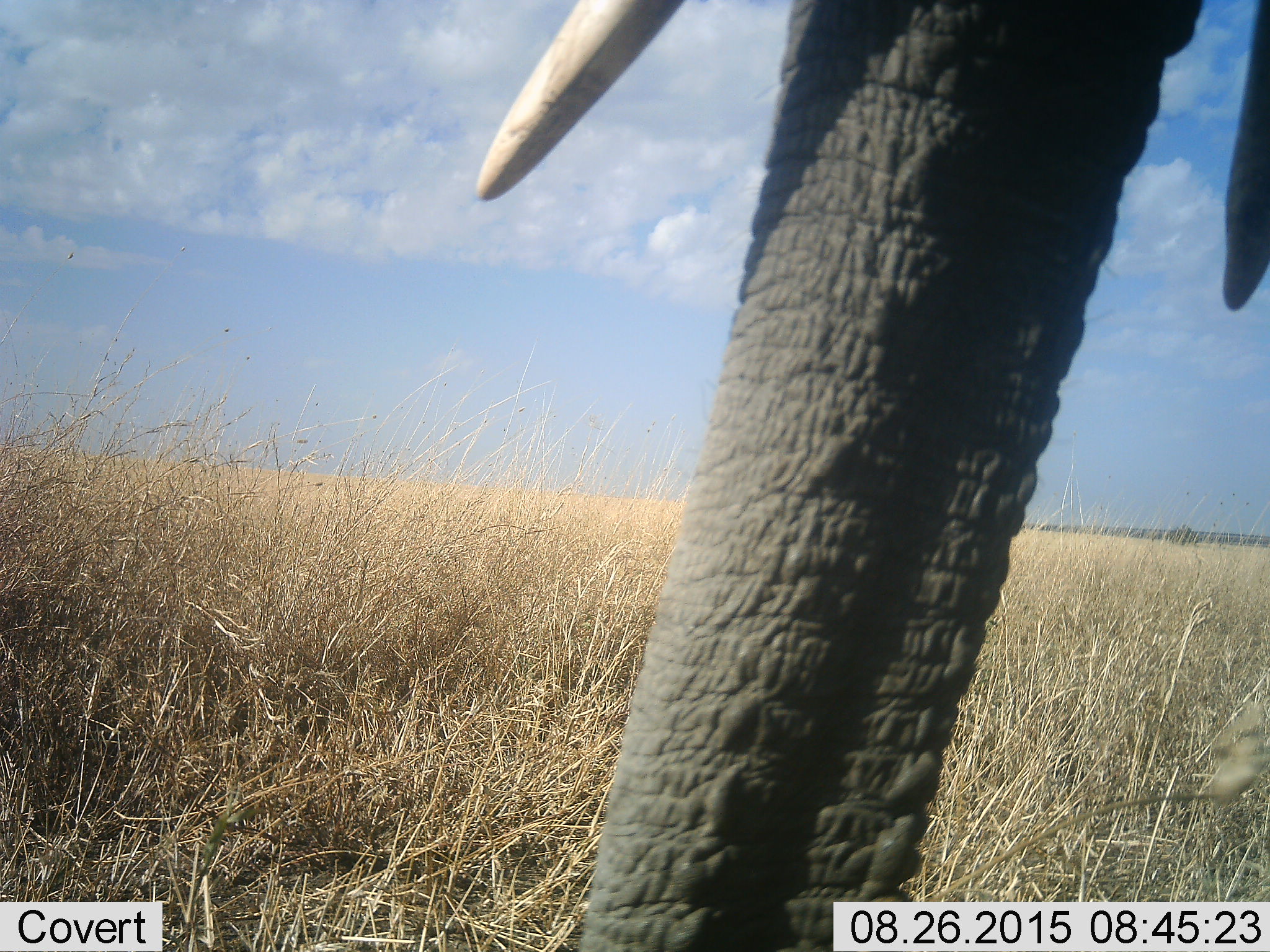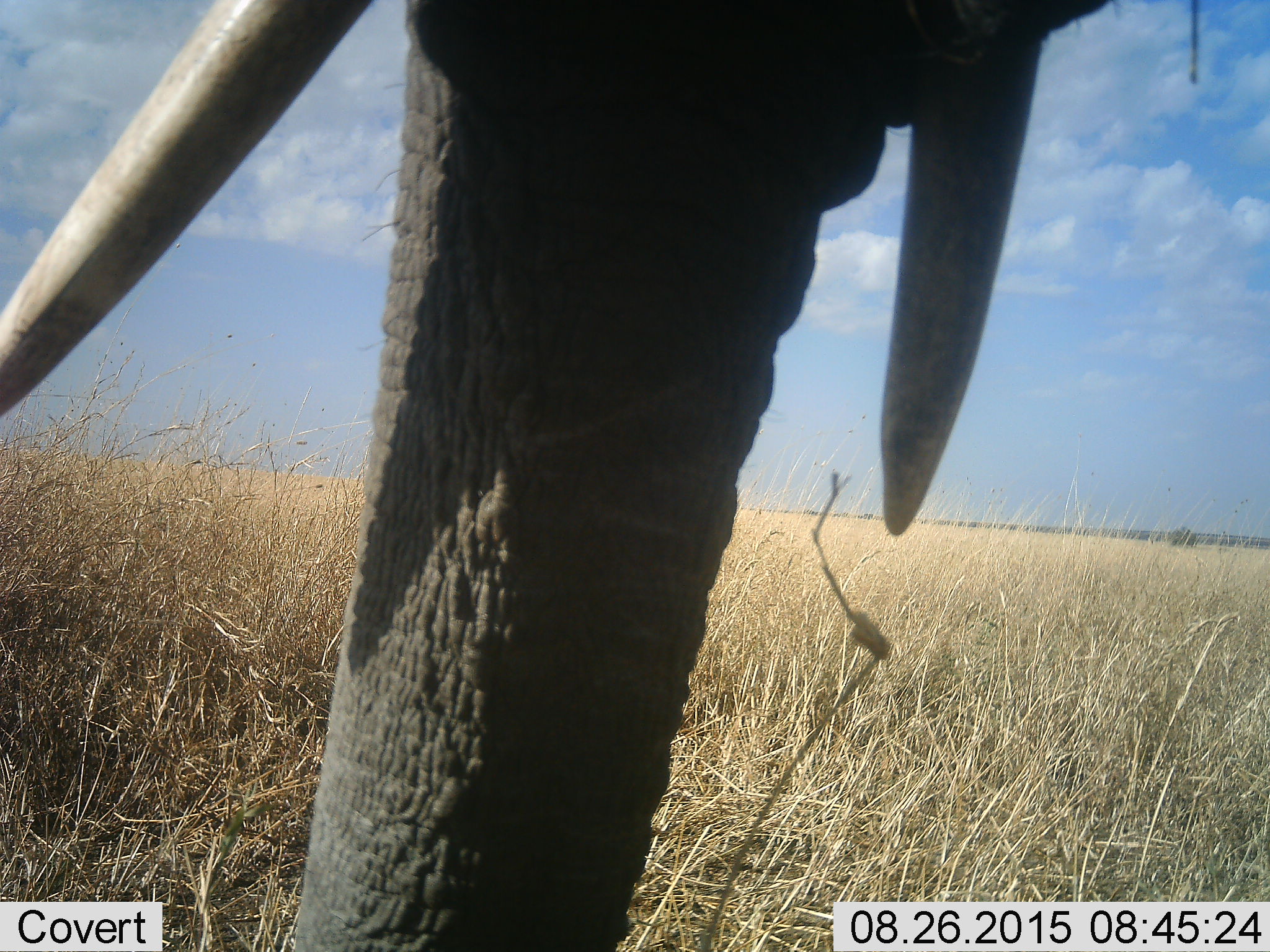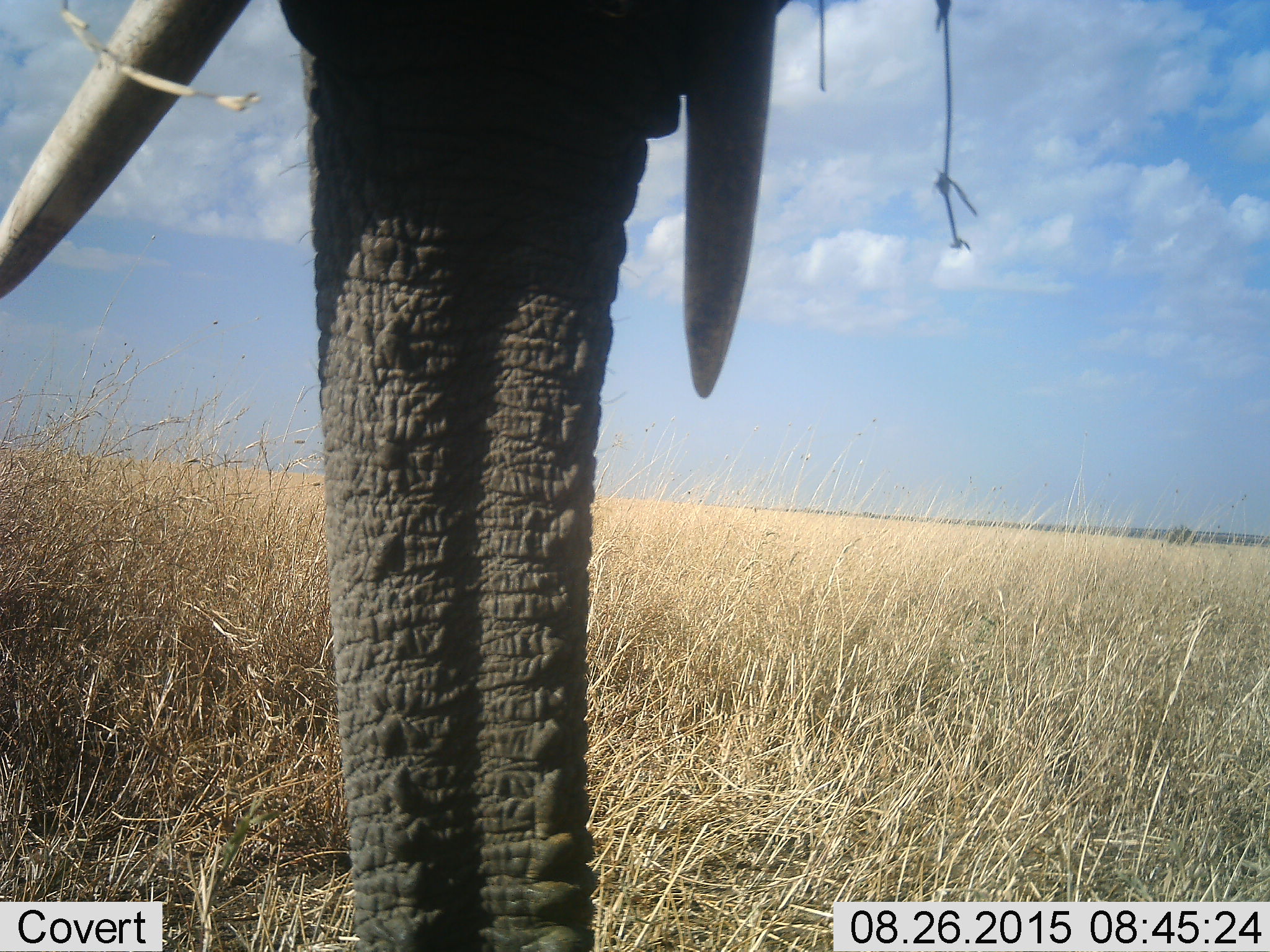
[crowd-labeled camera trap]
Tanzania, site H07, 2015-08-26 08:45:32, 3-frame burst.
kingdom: Animalia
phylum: Chordata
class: Mammalia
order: Proboscidea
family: Elephantidae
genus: Loxodonta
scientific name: Loxodonta africana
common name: african bush elephant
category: elephant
Elephant (african bush elephant) (Loxodonta africana), count 1. Behavior (volunteer vote fractions): standing 44%, resting 0%, moving 67%, interacting 0%. Young present (vote fraction): 0%. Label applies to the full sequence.